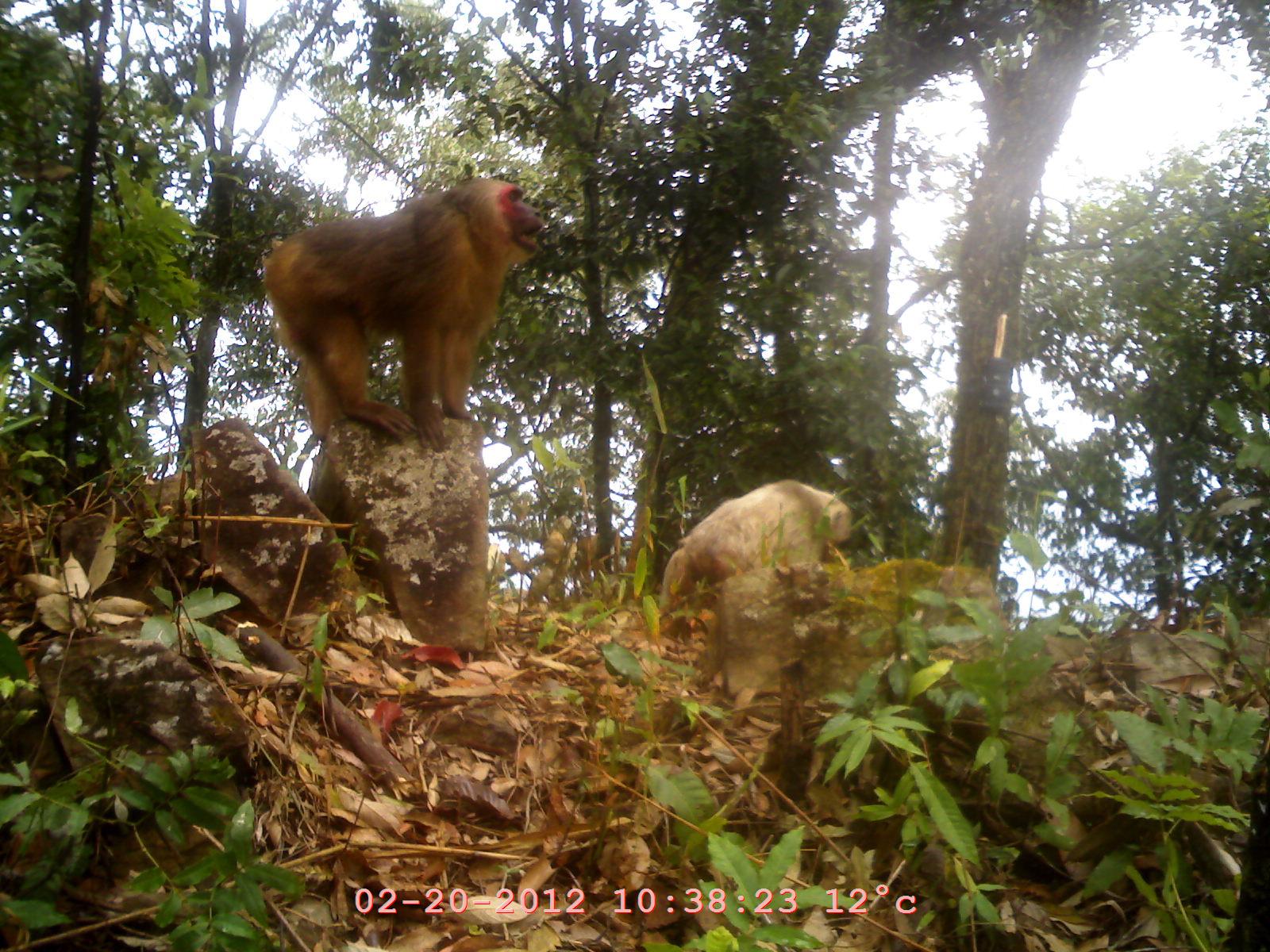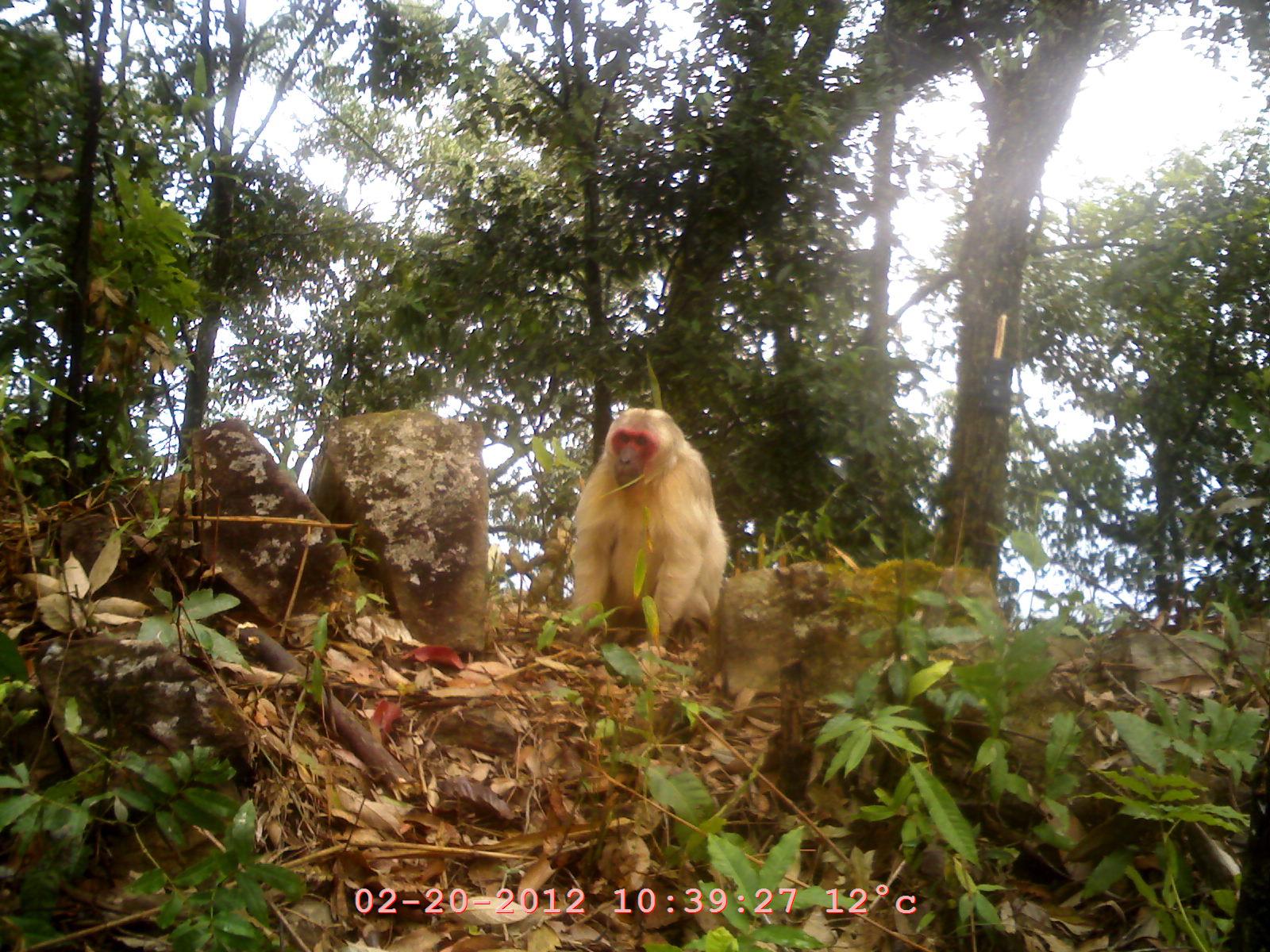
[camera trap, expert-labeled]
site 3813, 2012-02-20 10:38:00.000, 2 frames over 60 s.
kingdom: Animalia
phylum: Chordata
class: Mammalia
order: Primates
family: Cercopithecidae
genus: Macaca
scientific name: Macaca arctoides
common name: stump-tailed macaque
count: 2